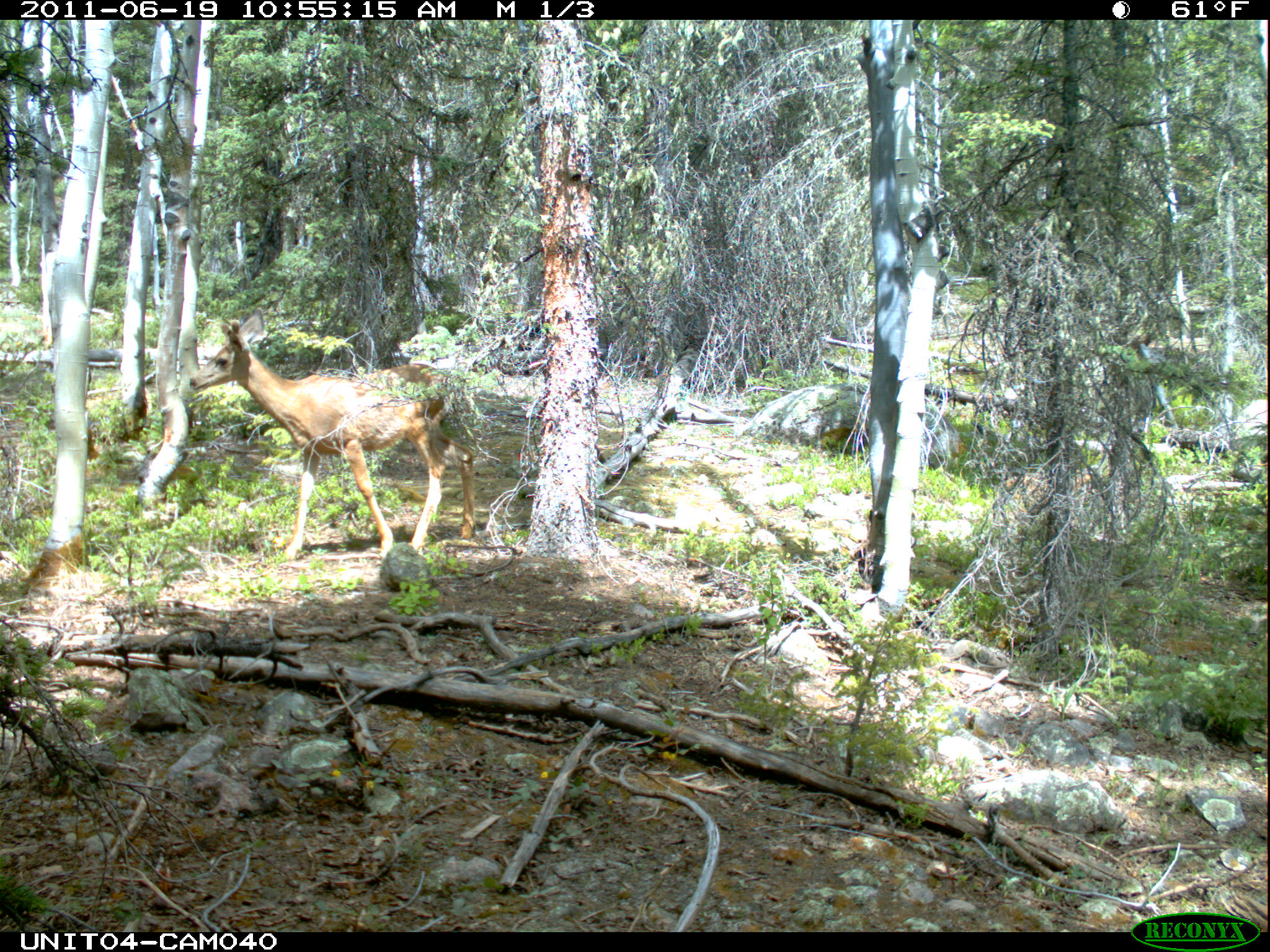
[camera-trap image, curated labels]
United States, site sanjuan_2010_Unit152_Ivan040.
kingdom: Animalia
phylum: Chordata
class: Mammalia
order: Artiodactyla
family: Cervidae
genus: Odocoileus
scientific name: Odocoileus hemionus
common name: mule deer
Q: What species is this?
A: Odocoileus hemionus (mule deer).